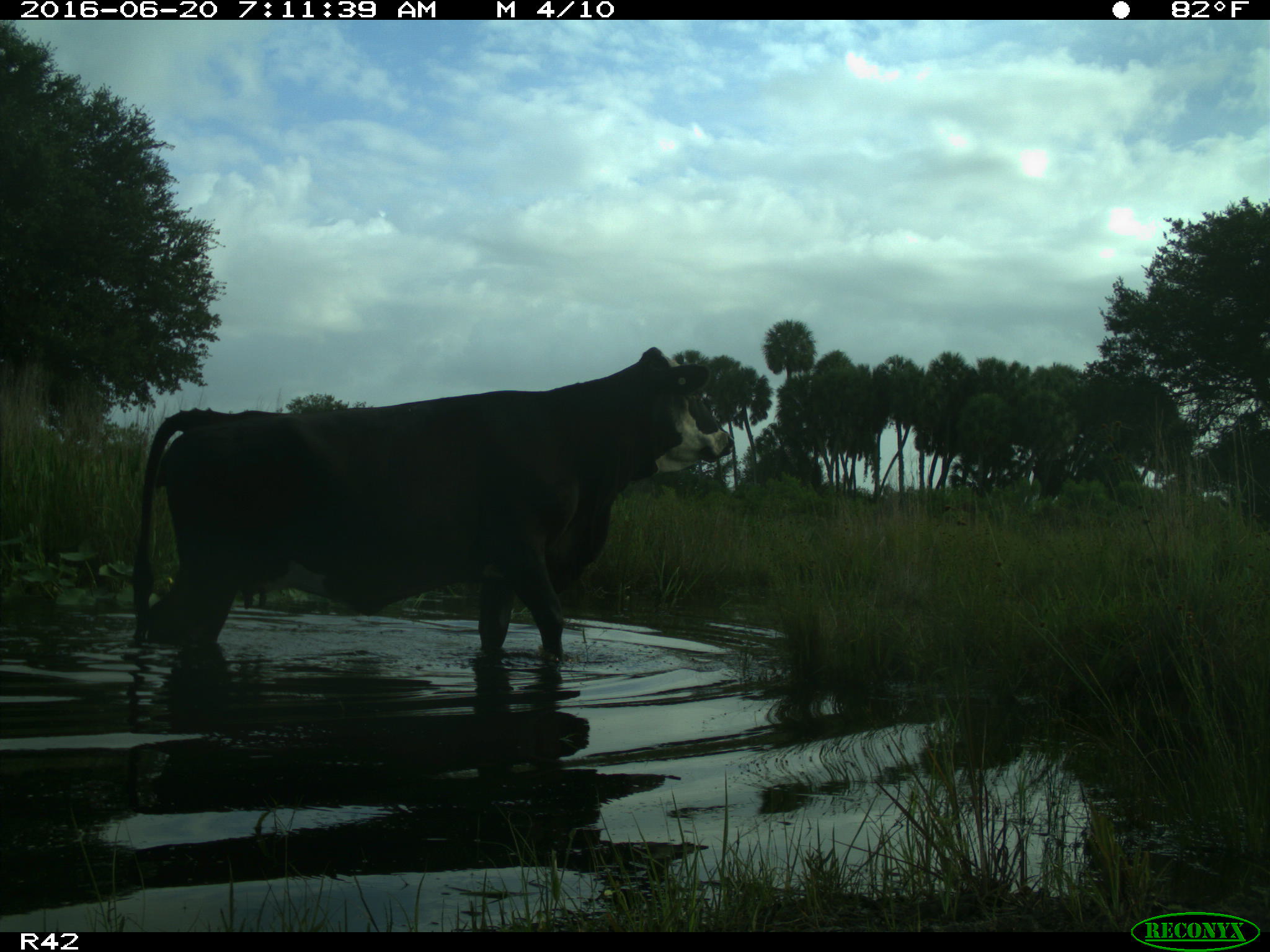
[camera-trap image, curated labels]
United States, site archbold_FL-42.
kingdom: Animalia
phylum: Chordata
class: Mammalia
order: Artiodactyla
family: Bovidae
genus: Bos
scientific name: Bos taurus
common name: domestic cow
Bos taurus (domestic cow).